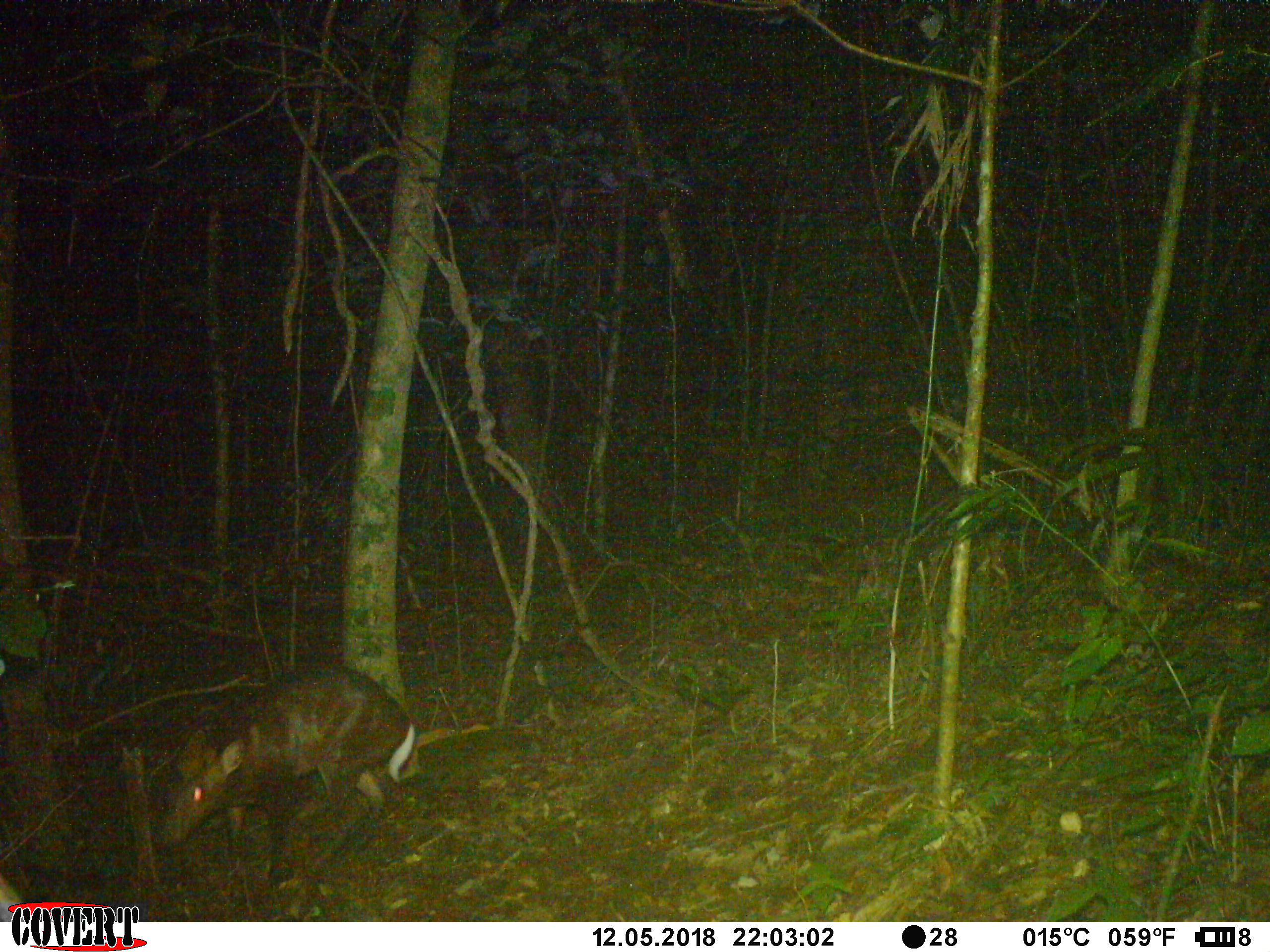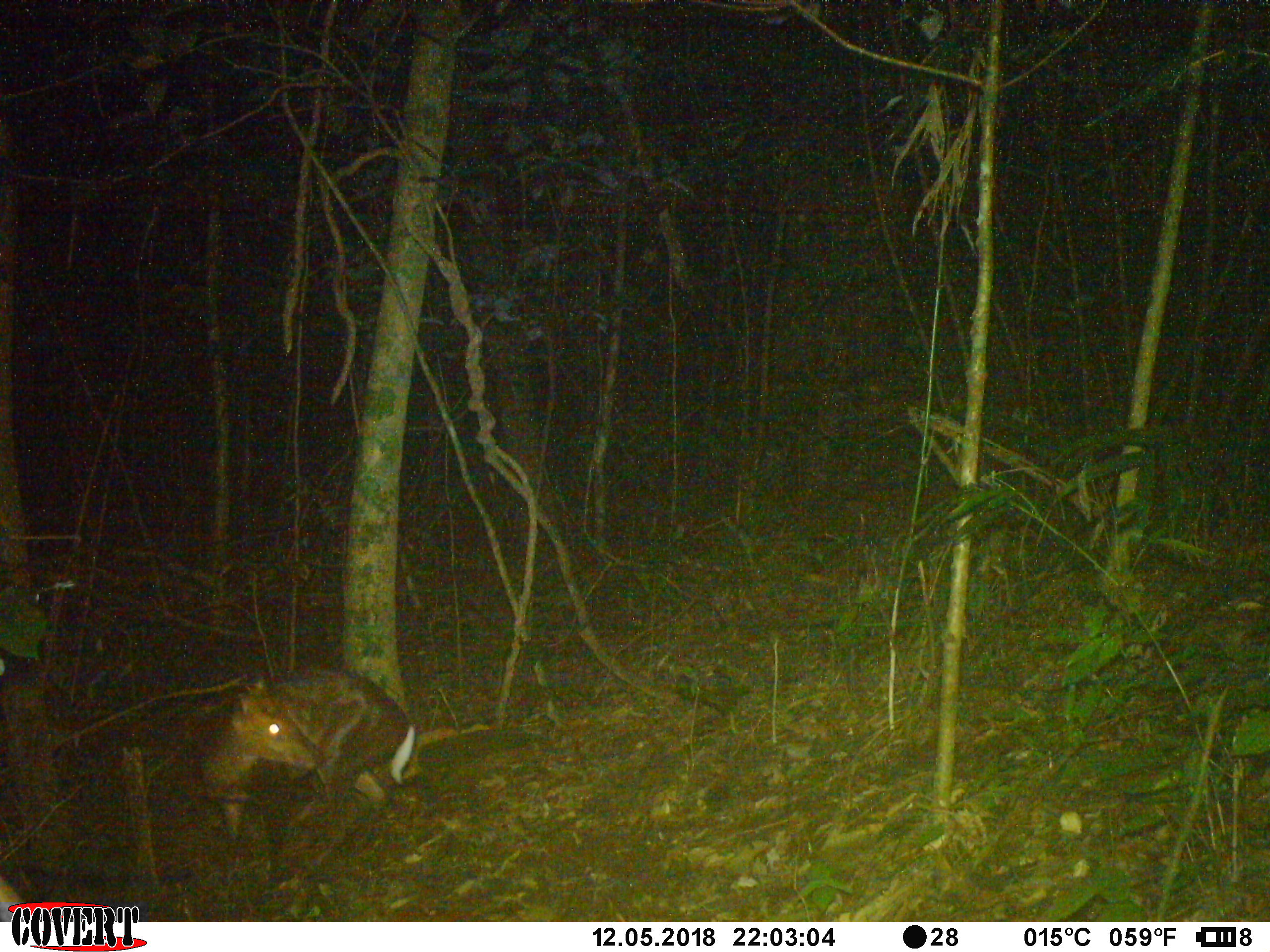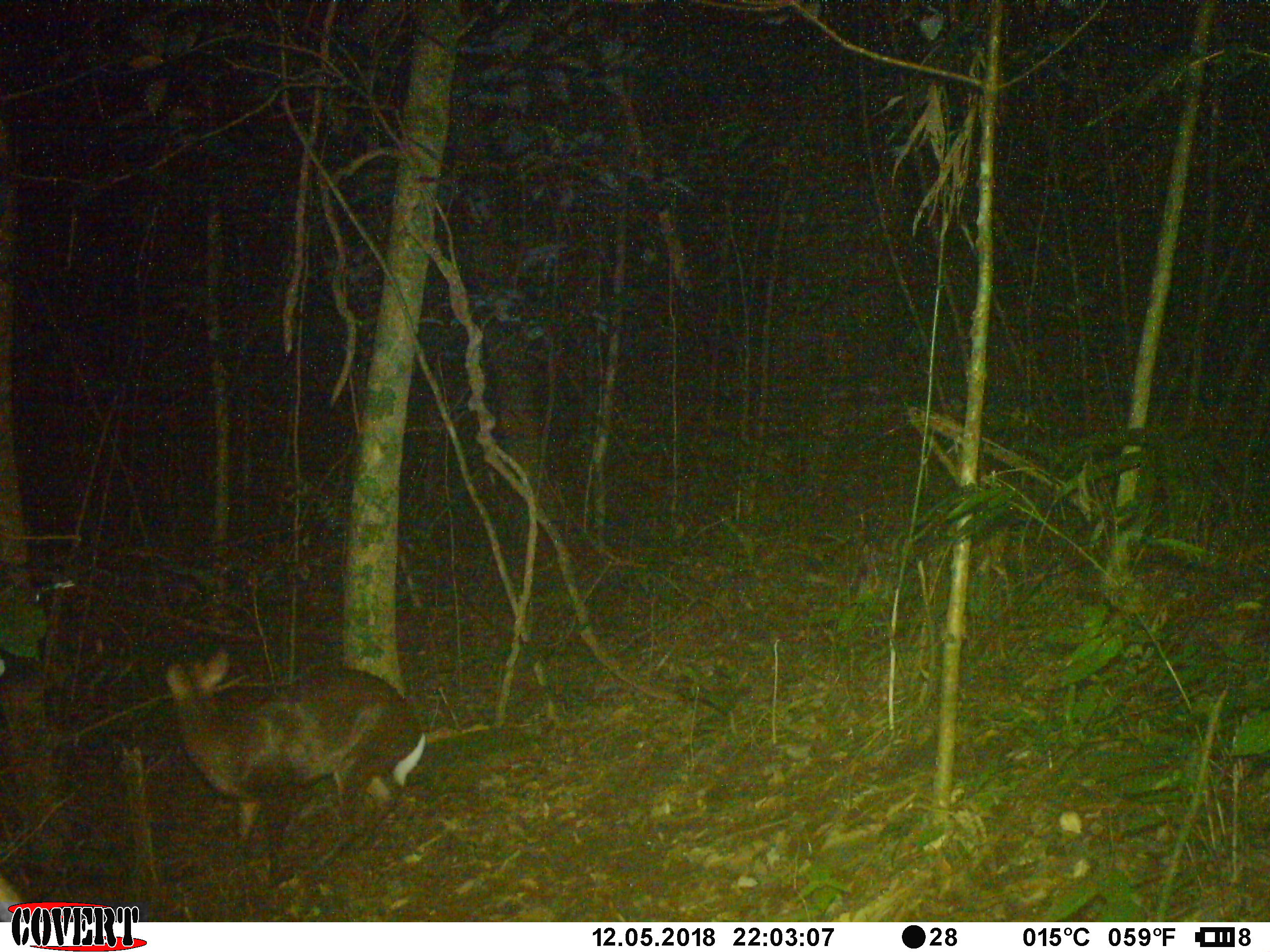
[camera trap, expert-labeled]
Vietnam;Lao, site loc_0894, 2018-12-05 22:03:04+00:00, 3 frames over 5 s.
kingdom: Animalia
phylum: Chordata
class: Mammalia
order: Artiodactyla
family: Cervidae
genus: Muntiacus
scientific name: Muntiacus rooseveltorum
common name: roosevelt's muntjac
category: roosevelts muntjac group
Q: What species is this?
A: Roosevelts muntjac group (roosevelt's muntjac) (Muntiacus rooseveltorum).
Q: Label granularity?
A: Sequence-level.